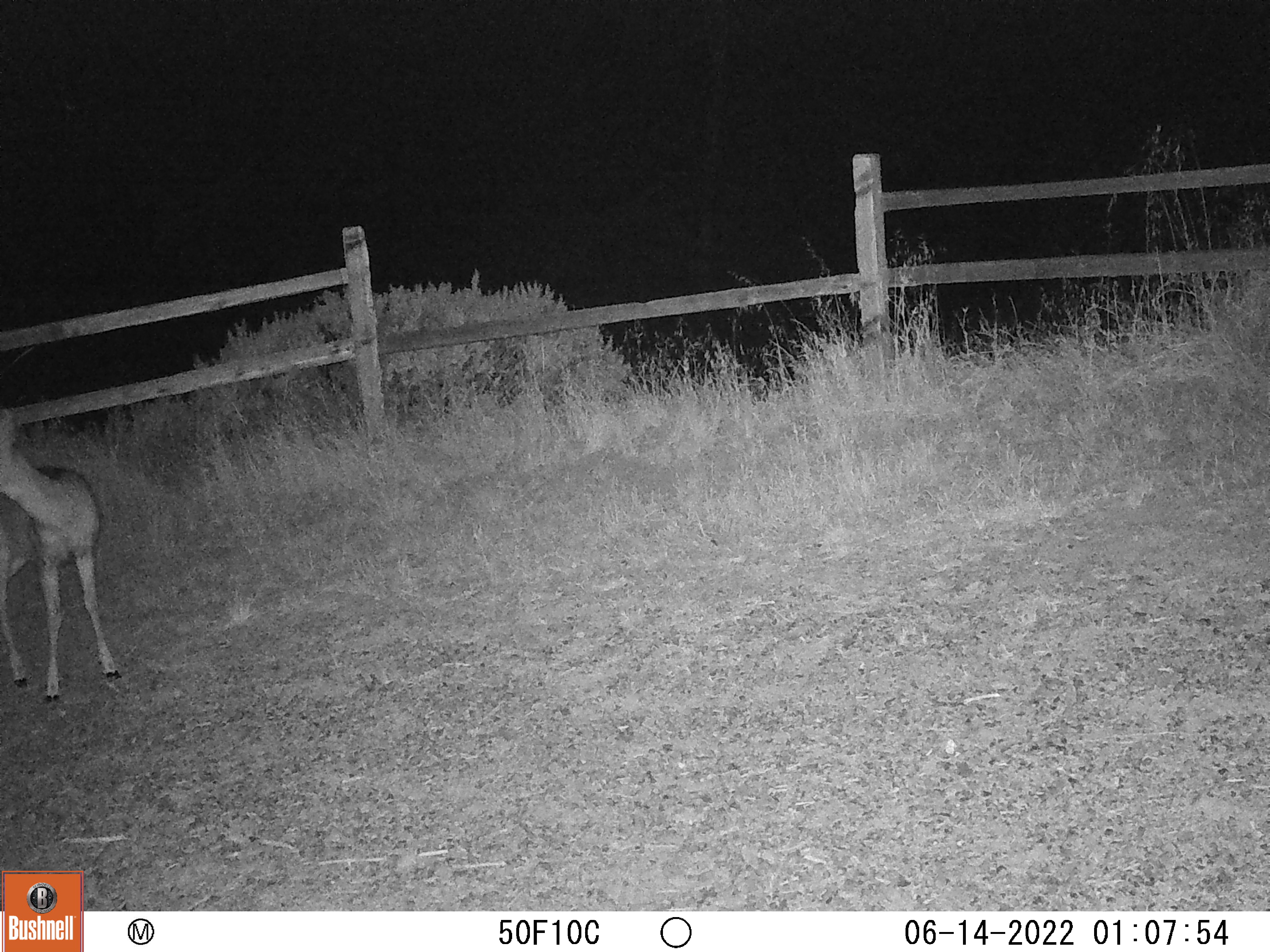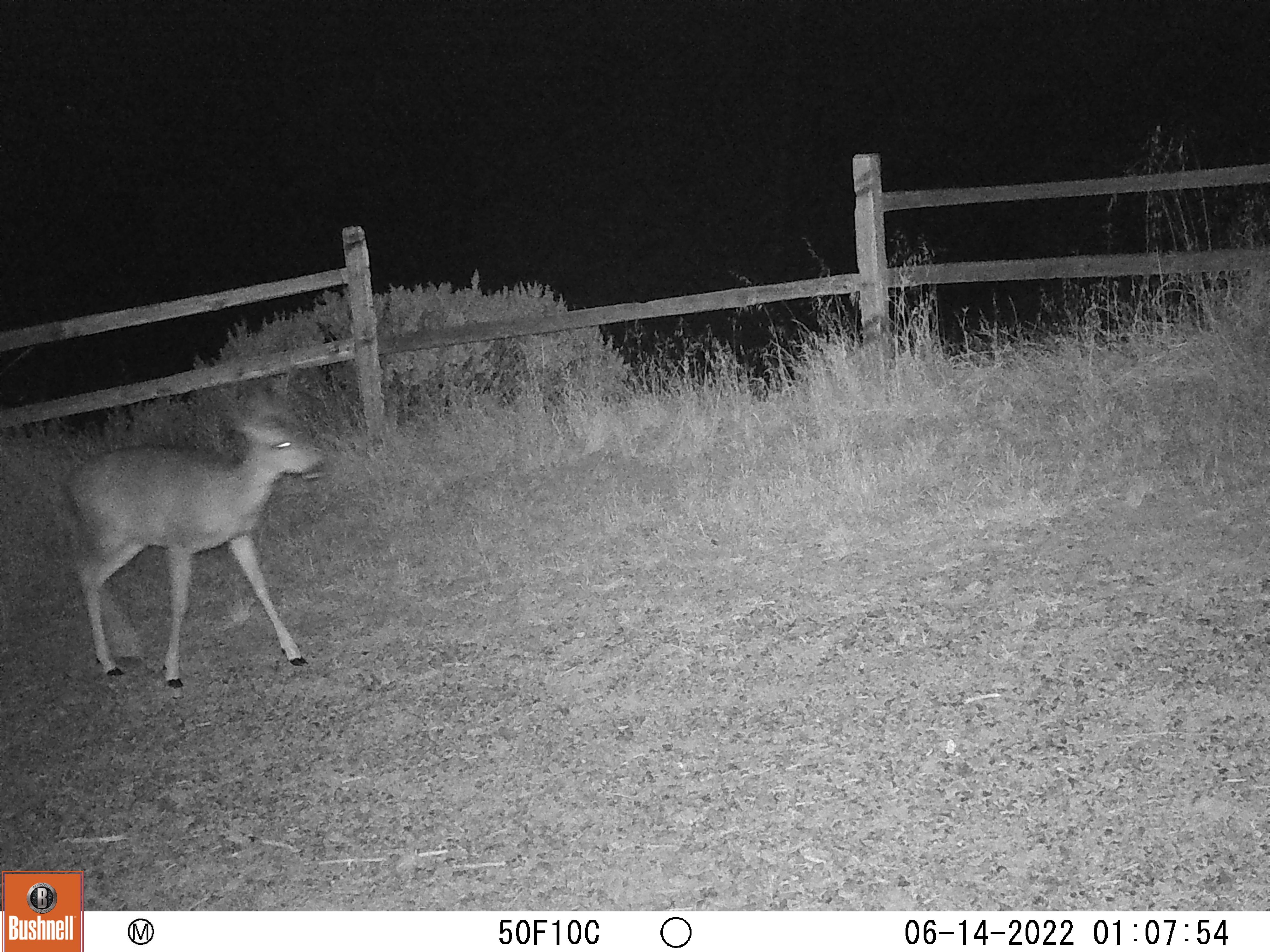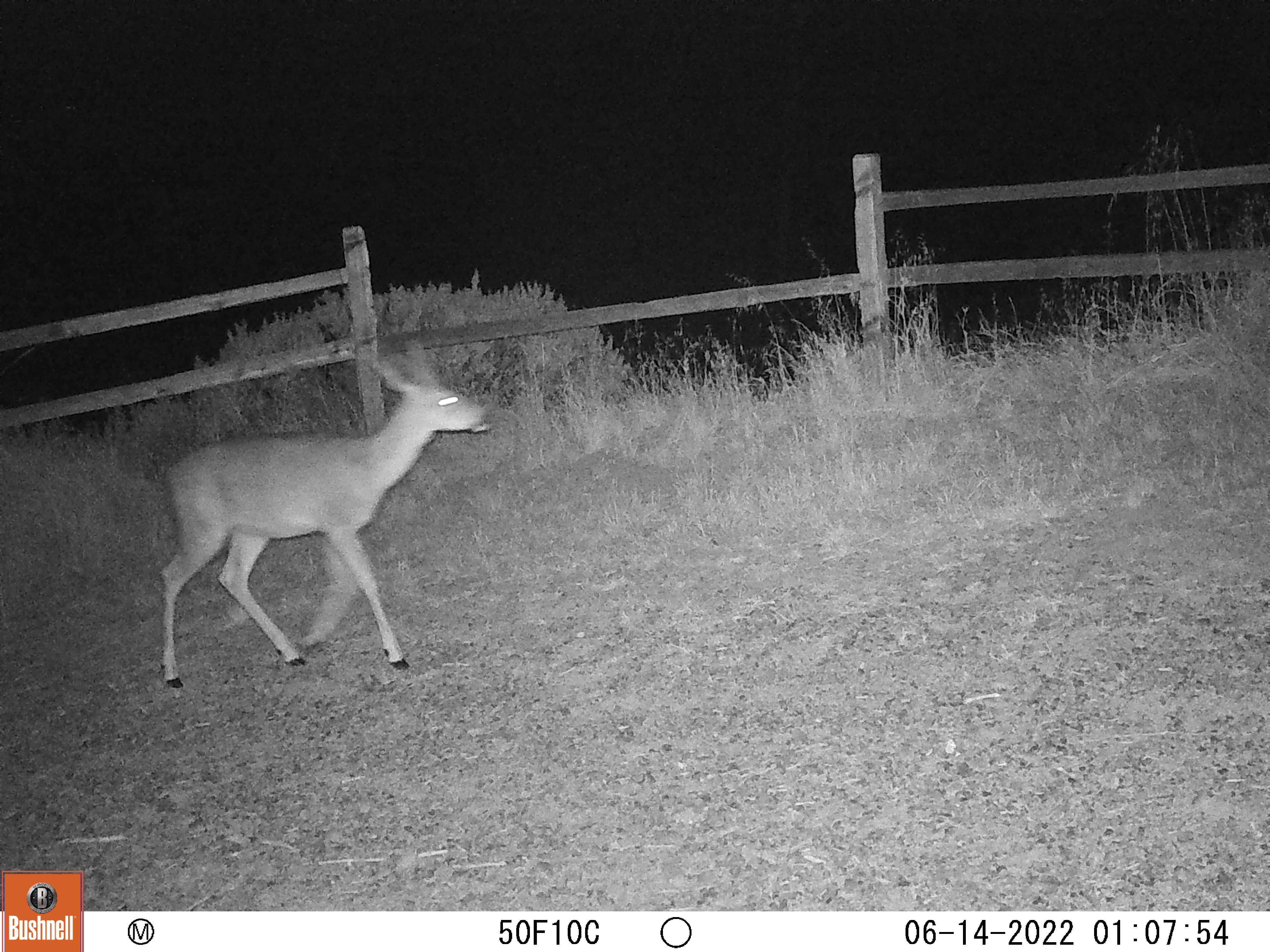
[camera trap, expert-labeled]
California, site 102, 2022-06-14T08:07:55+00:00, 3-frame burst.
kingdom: Animalia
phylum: Chordata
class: Mammalia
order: Artiodactyla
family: Cervidae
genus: Odocoileus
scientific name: Odocoileus hemionus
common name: mule deer